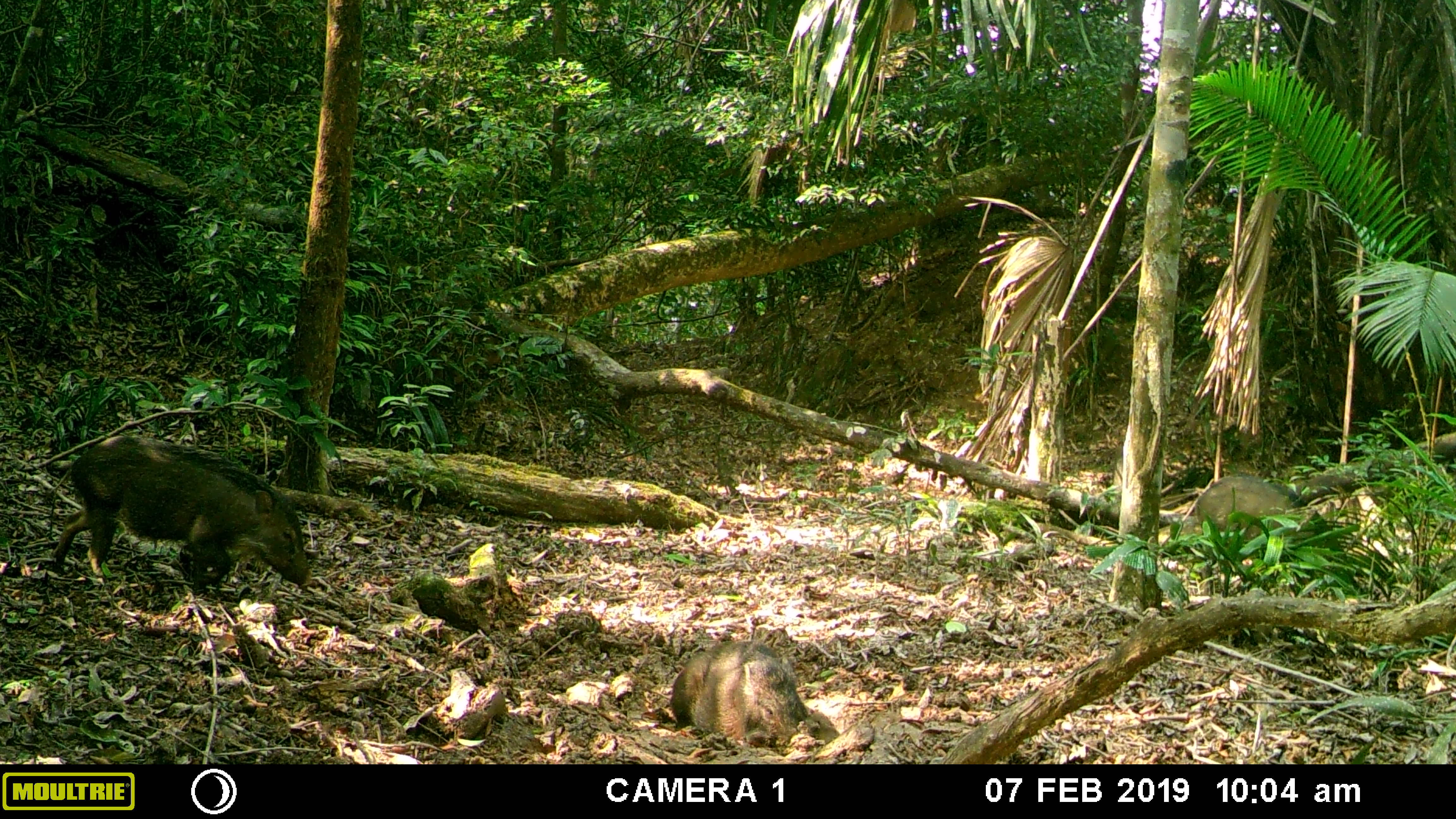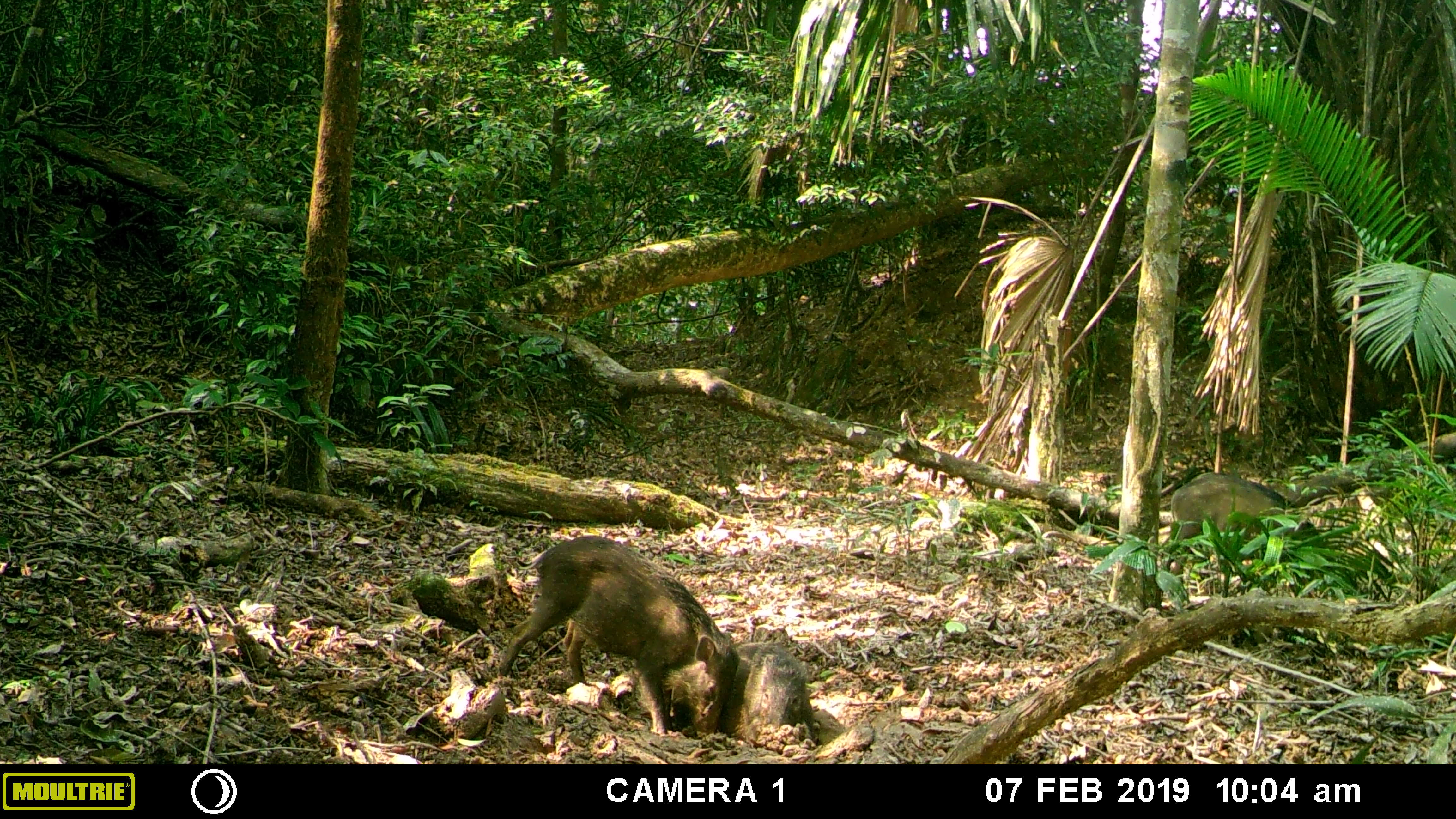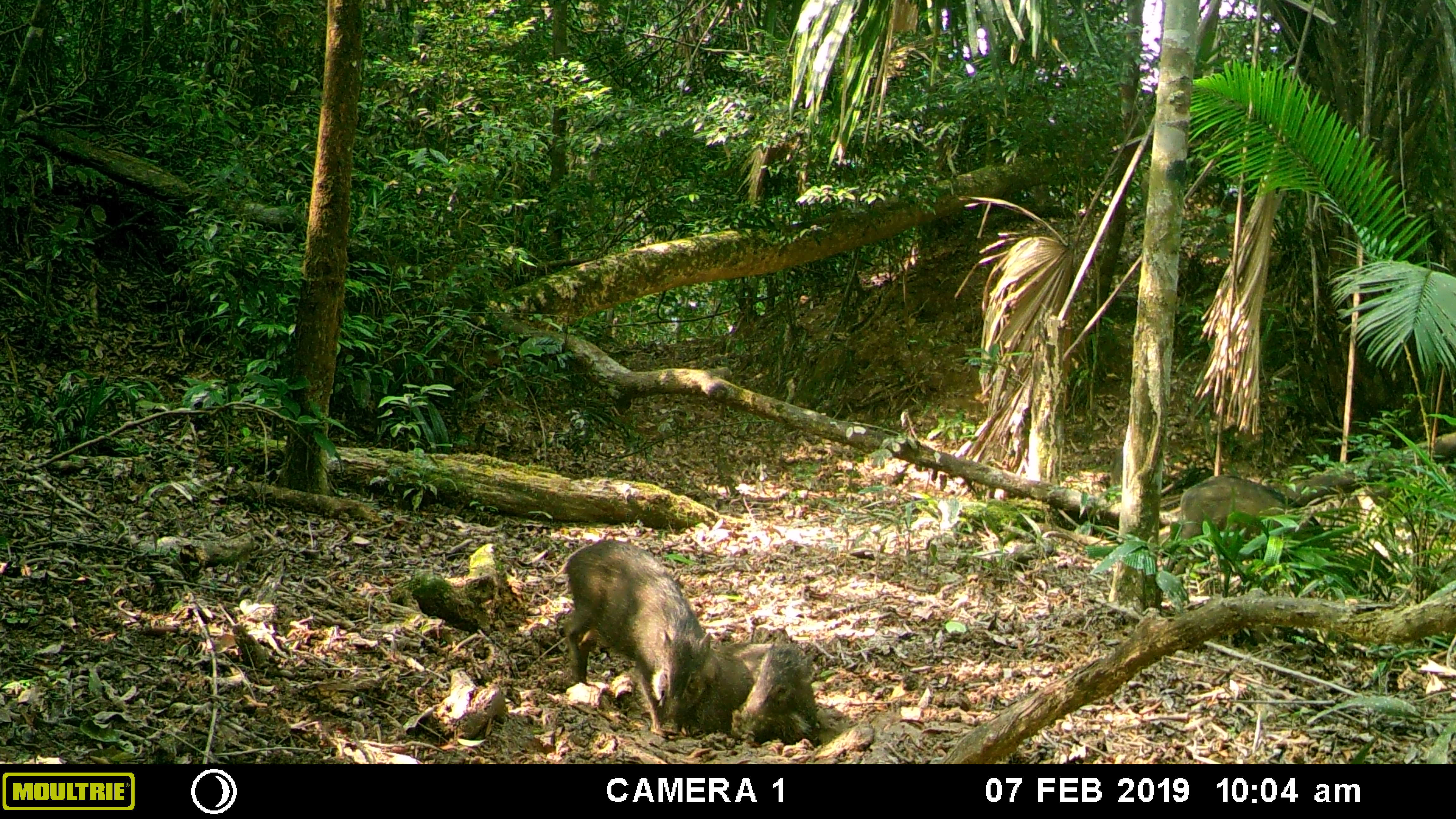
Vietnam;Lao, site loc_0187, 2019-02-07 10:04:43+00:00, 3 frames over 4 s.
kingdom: Animalia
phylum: Chordata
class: Mammalia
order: Artiodactyla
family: Suidae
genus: Sus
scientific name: Sus scrofa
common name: eurasian wild pig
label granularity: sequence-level